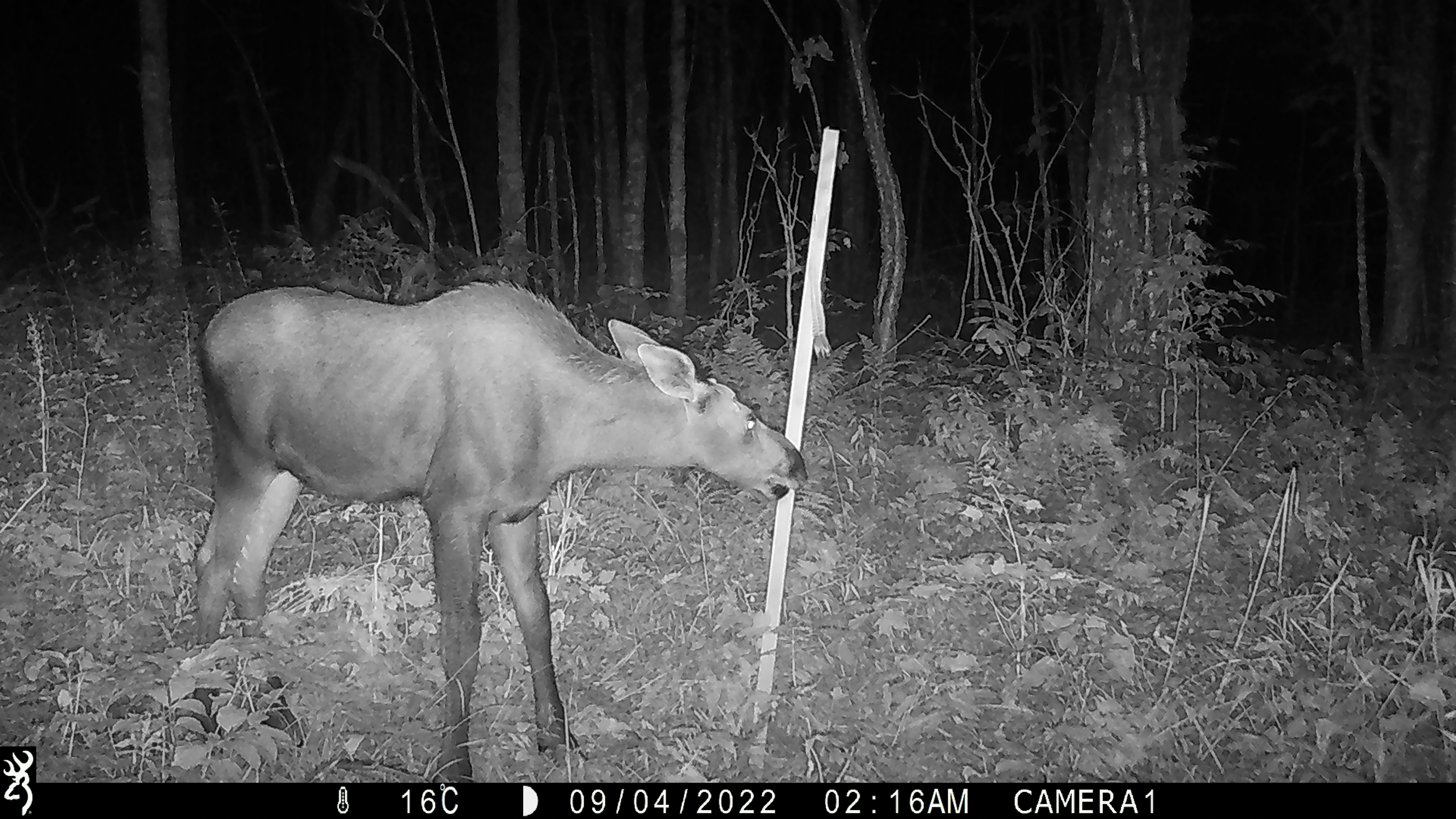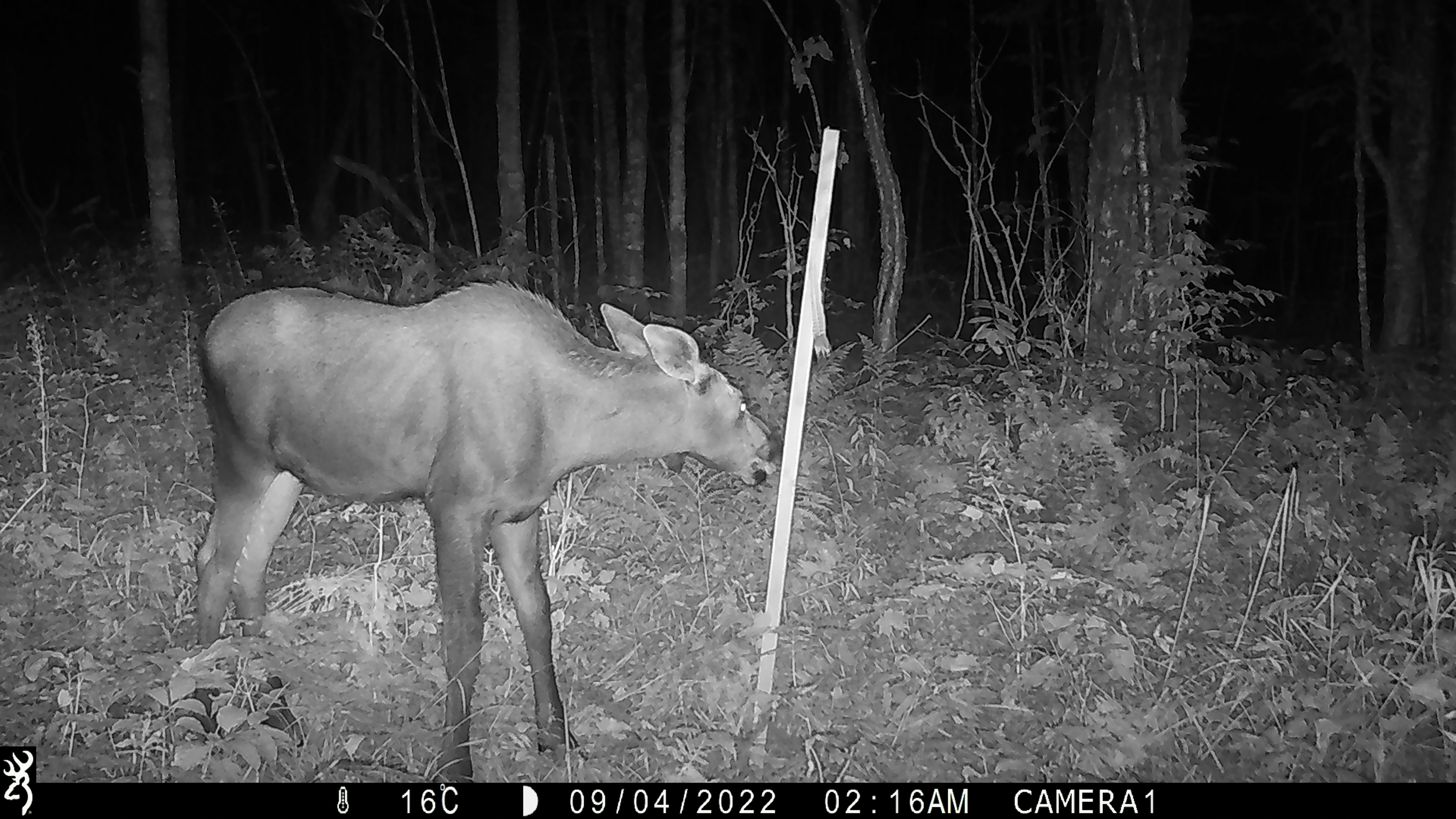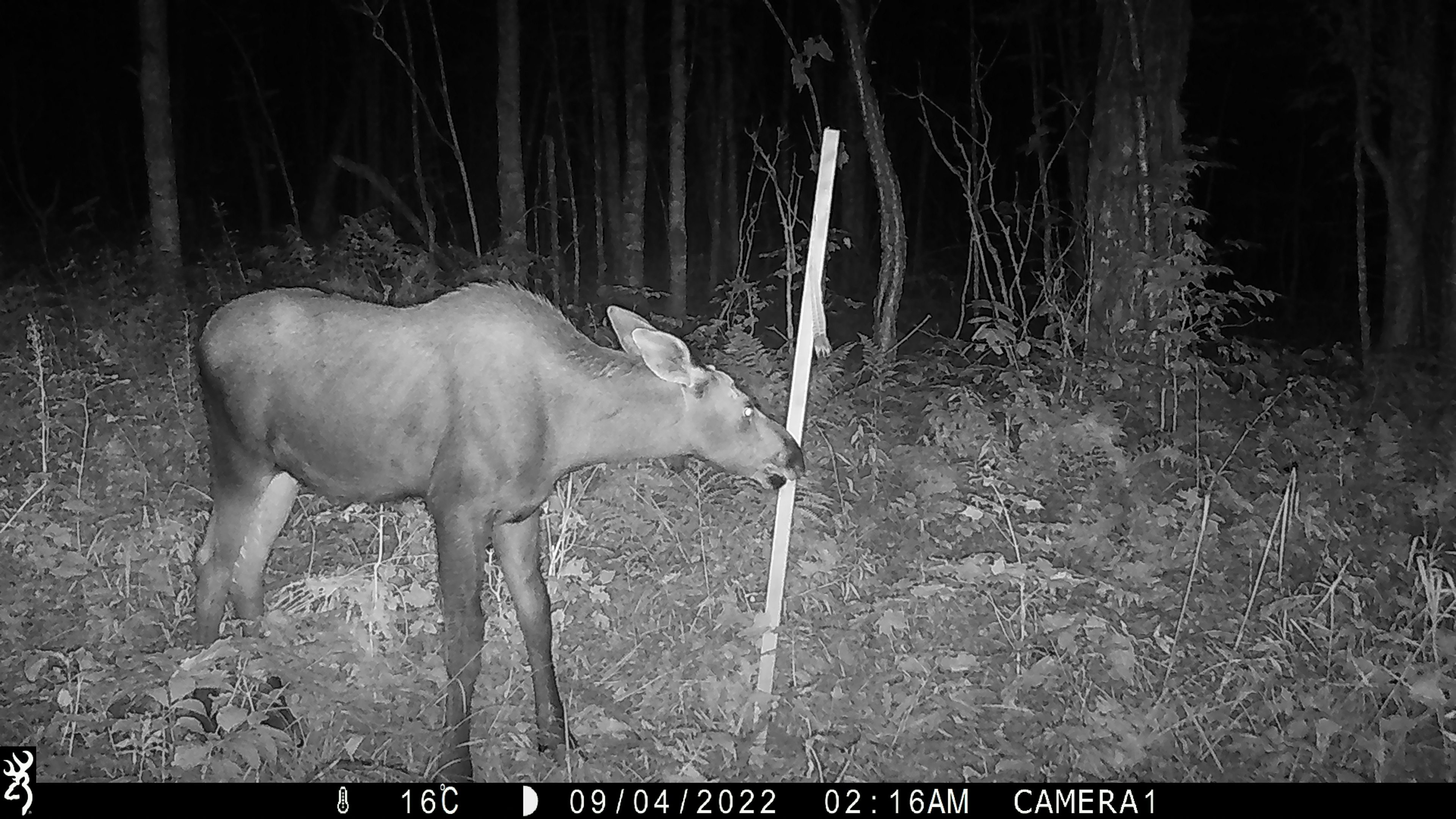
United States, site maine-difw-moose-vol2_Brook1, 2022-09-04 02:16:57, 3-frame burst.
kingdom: Animalia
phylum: Chordata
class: Mammalia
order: Artiodactyla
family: Cervidae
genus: Alces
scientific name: Alces alces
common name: moose